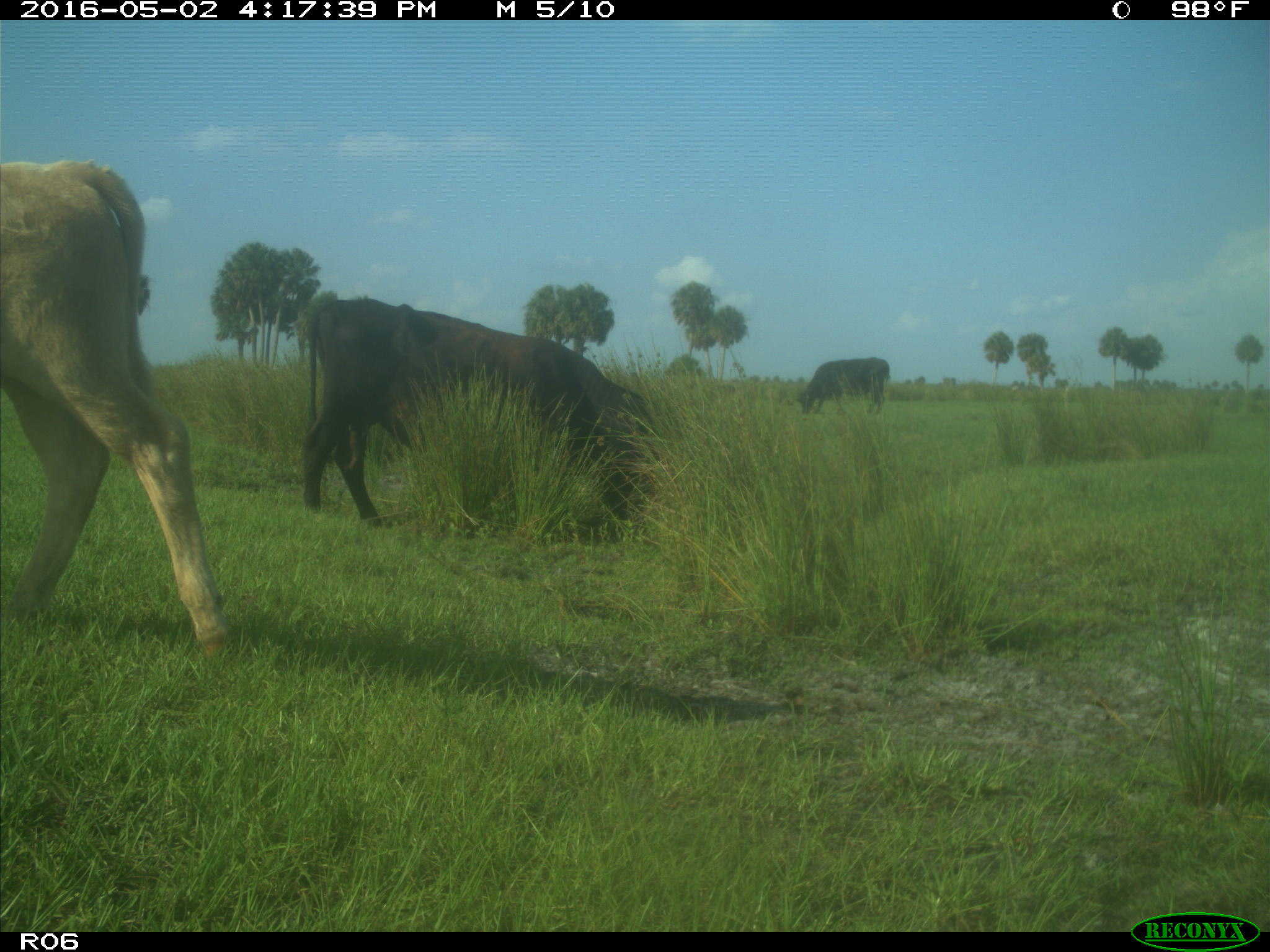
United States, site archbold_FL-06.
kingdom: Animalia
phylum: Chordata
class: Mammalia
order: Artiodactyla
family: Bovidae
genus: Bos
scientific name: Bos taurus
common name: domestic cow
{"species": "Bos taurus (domestic cow)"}